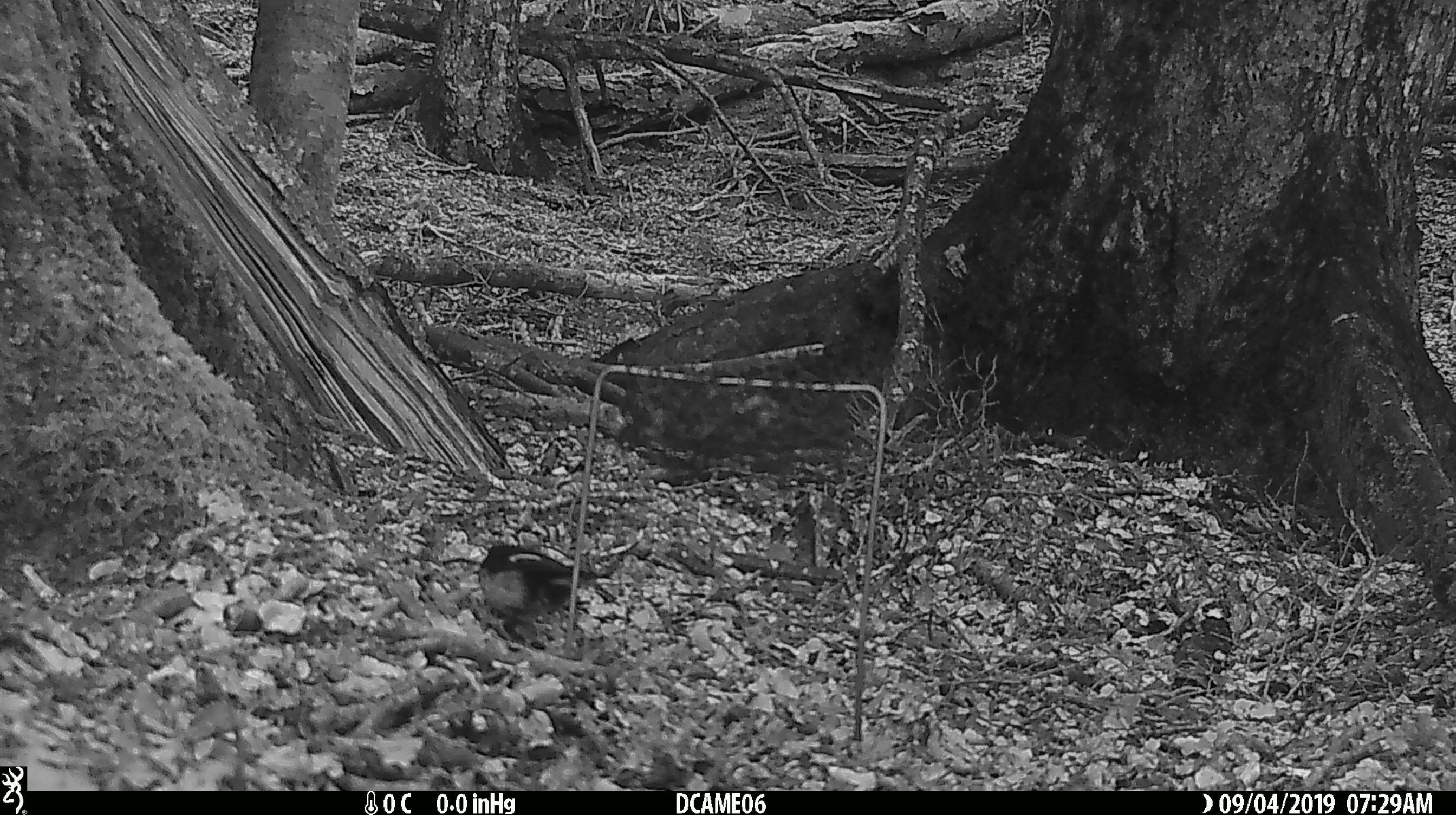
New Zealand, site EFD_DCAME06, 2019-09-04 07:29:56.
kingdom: Animalia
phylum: Chordata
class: Aves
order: Passeriformes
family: Petroicidae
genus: Petroica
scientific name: Petroica macrocephala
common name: tomtit